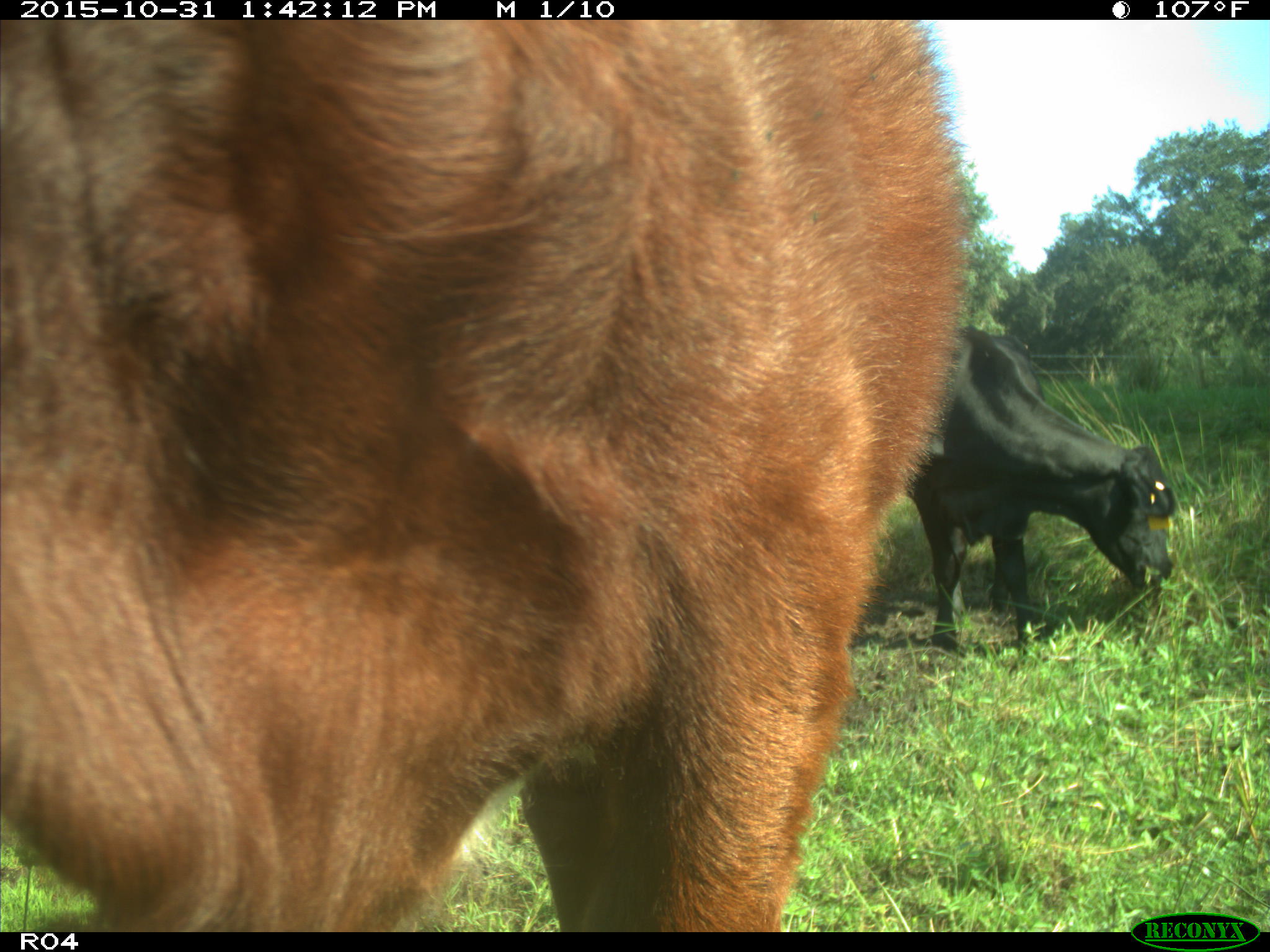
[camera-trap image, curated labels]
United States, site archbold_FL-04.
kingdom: Animalia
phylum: Chordata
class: Mammalia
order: Artiodactyla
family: Bovidae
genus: Bos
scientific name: Bos taurus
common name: domestic cow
Bos taurus (domestic cow).